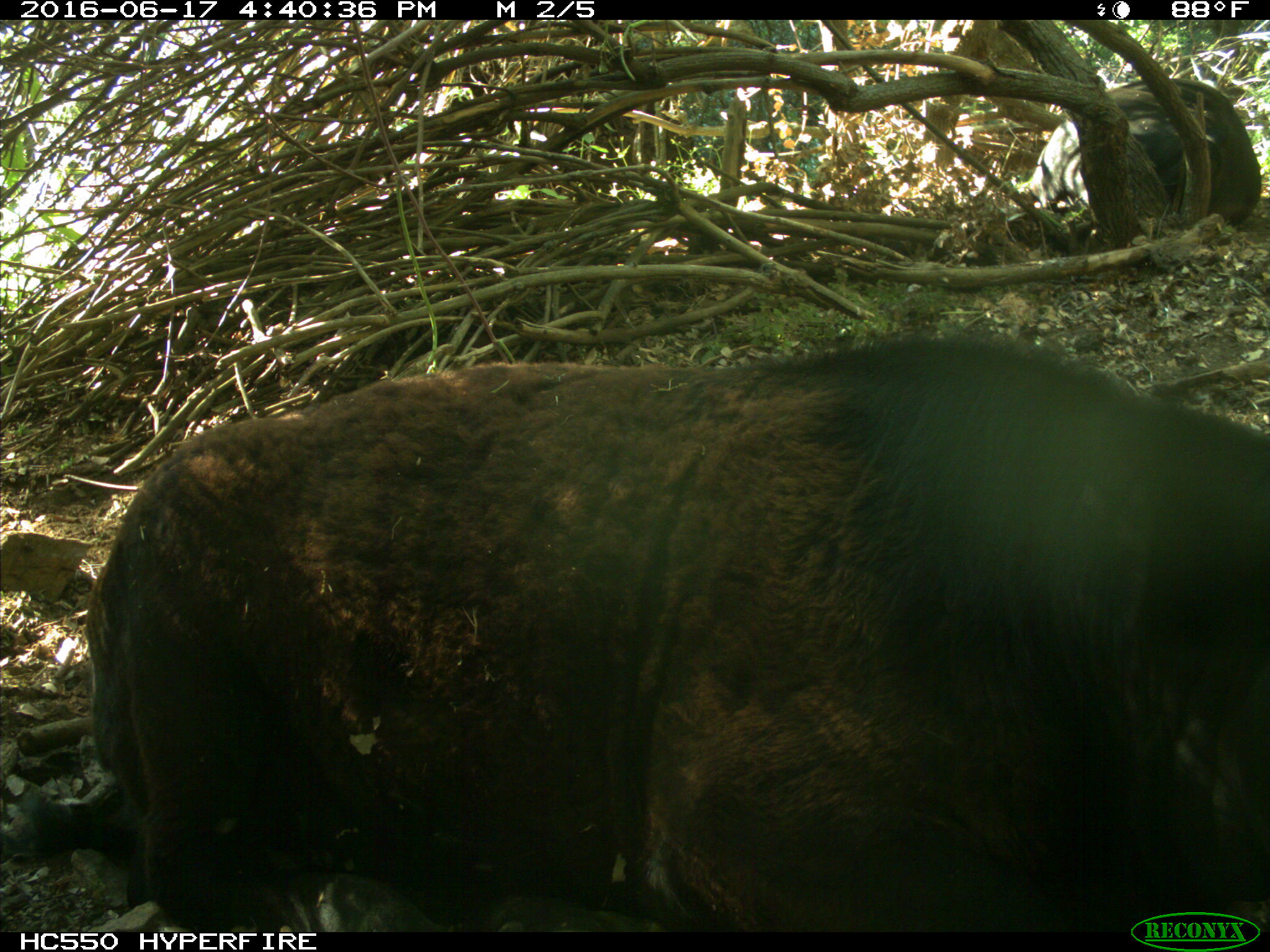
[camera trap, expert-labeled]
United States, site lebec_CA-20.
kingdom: Animalia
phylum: Chordata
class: Mammalia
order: Artiodactyla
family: Bovidae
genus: Bos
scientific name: Bos taurus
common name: domestic cow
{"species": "Bos taurus (domestic cow)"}